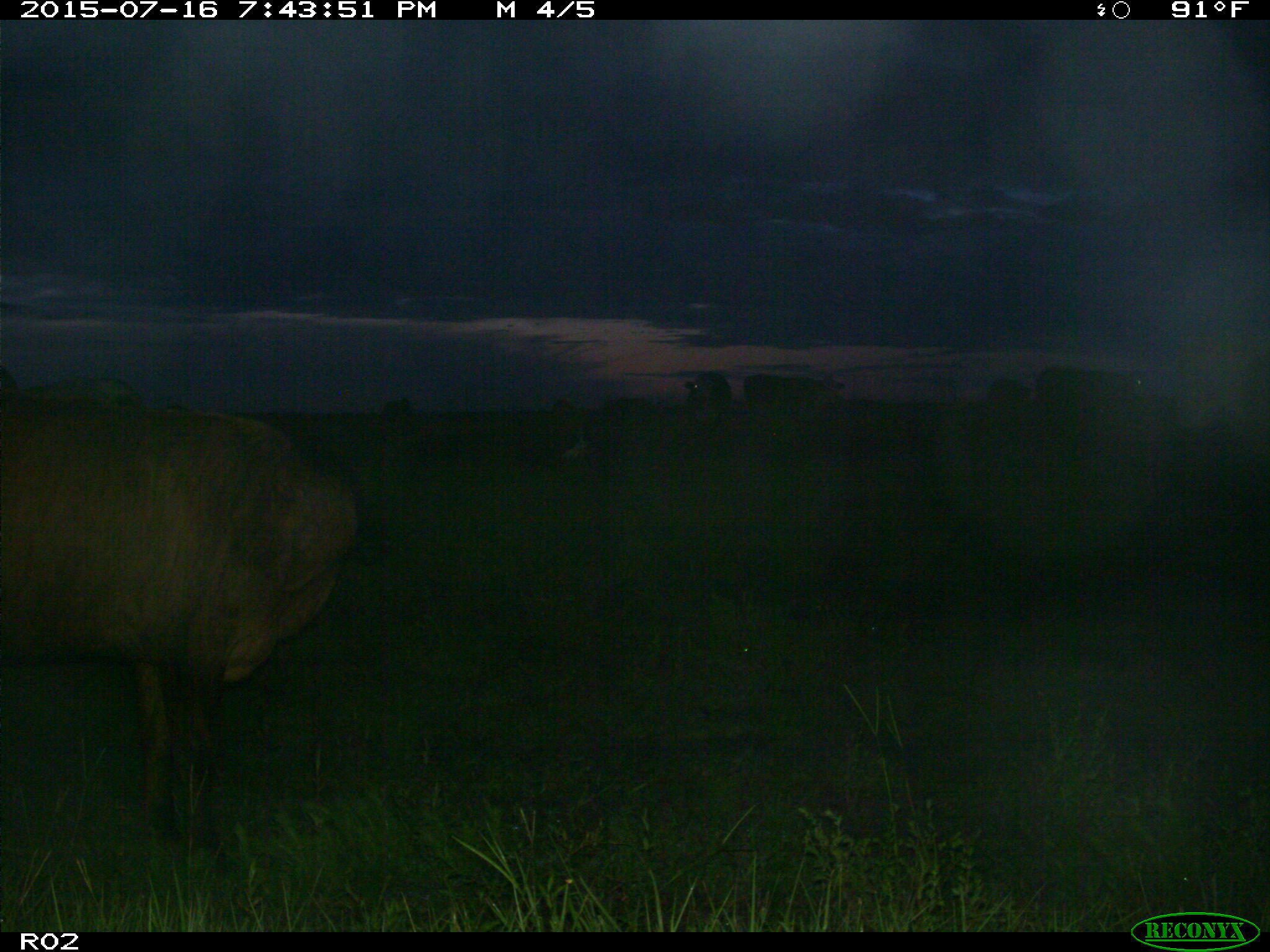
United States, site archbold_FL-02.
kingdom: Animalia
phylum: Chordata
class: Mammalia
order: Artiodactyla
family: Bovidae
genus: Bos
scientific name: Bos taurus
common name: domestic cow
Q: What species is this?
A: Bos taurus (domestic cow).